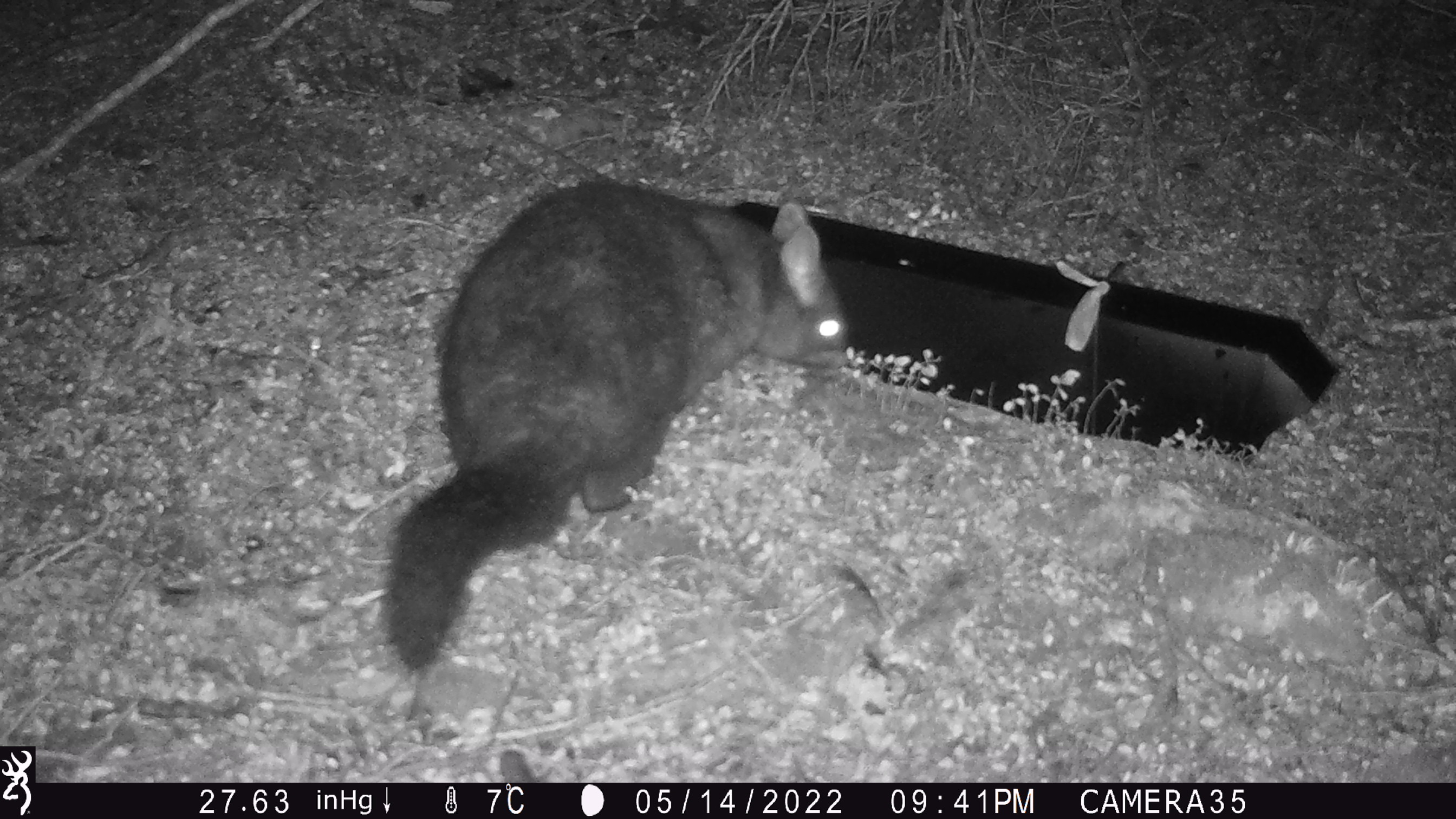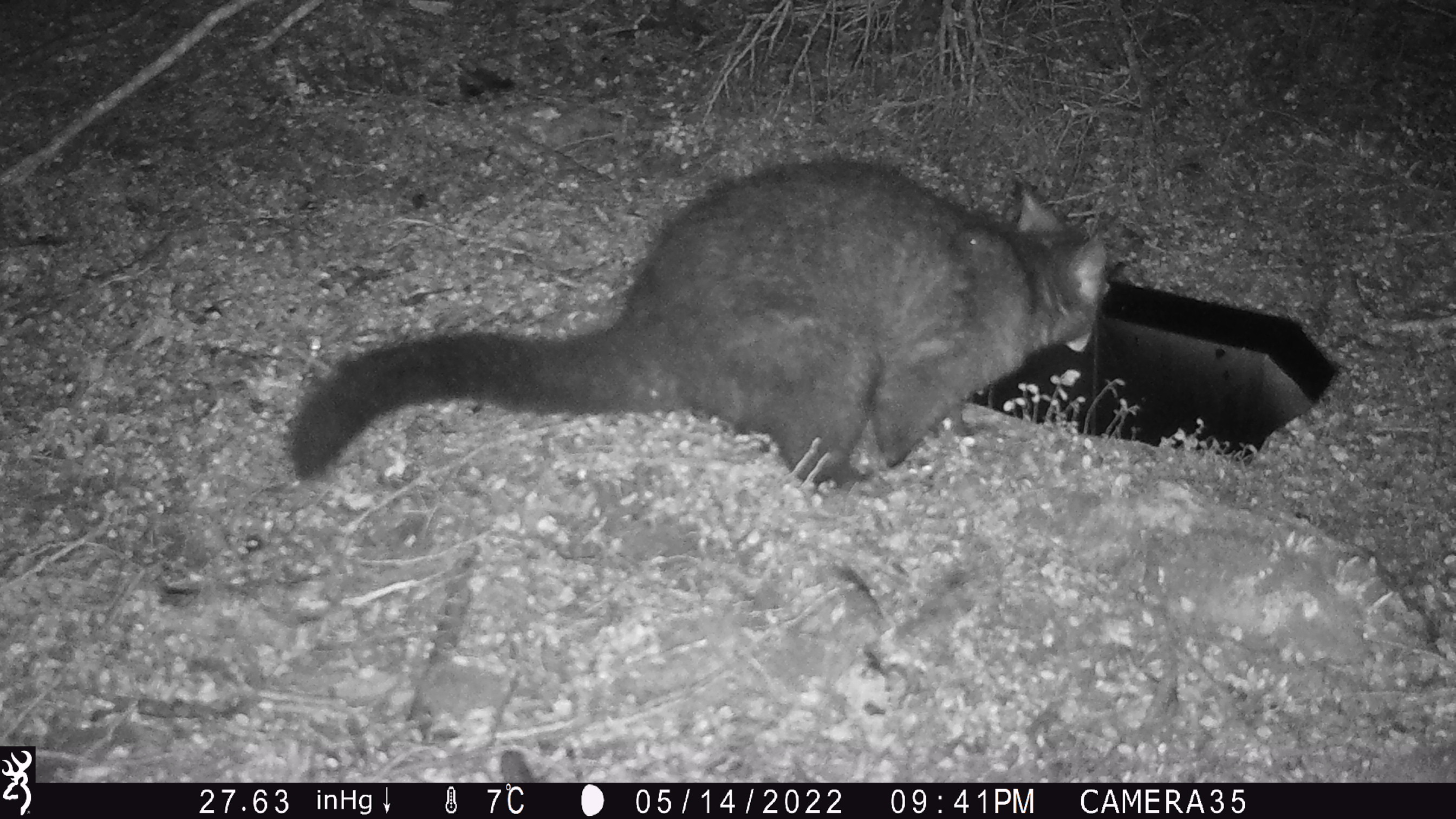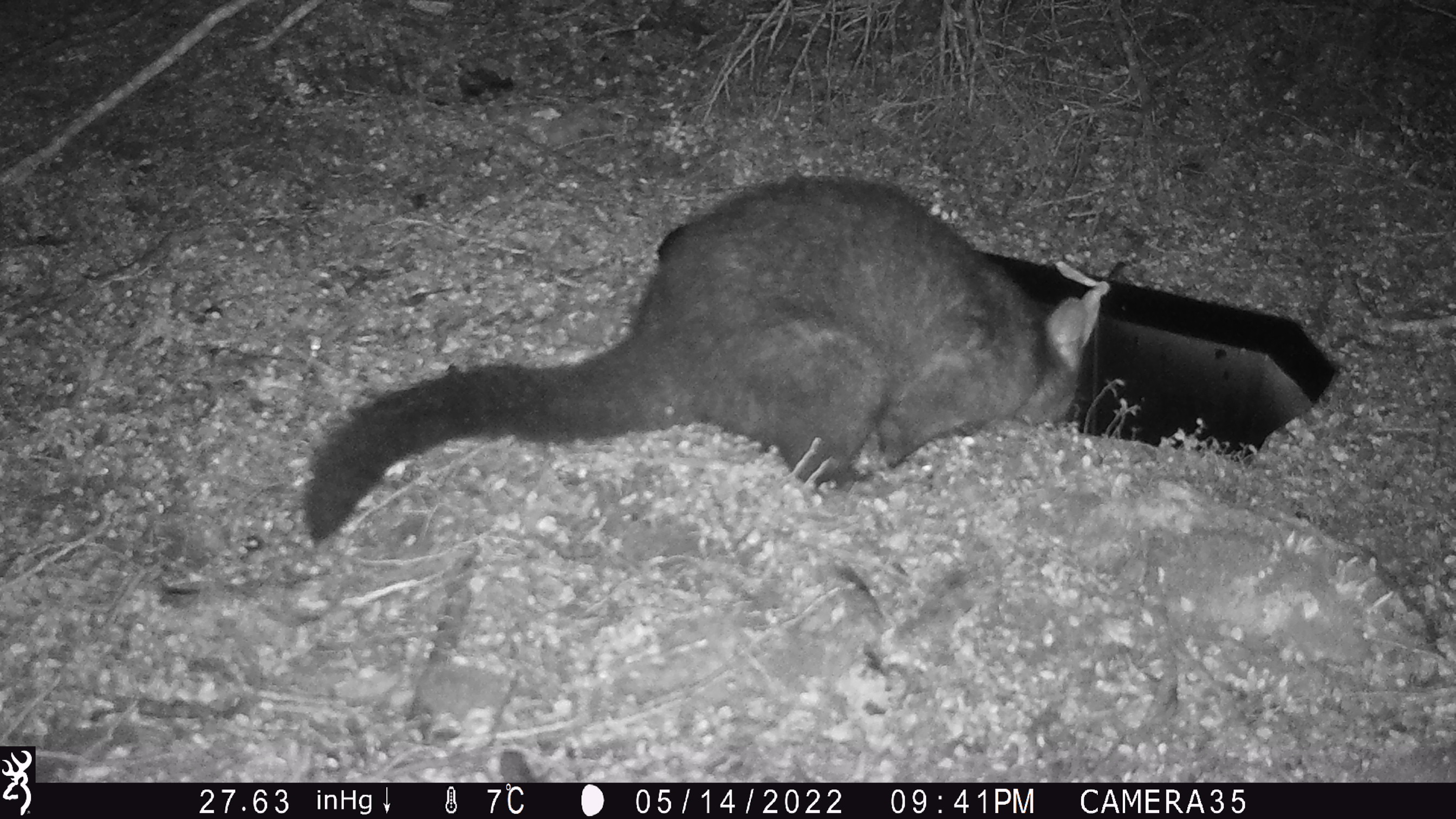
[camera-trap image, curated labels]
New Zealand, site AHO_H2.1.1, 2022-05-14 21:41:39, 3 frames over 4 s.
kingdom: Animalia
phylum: Chordata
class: Mammalia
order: Diprotodontia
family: Phalangeridae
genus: Trichosurus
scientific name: Trichosurus vulpecula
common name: common brushtail possum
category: possum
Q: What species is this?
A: Possum (common brushtail possum) (Trichosurus vulpecula).